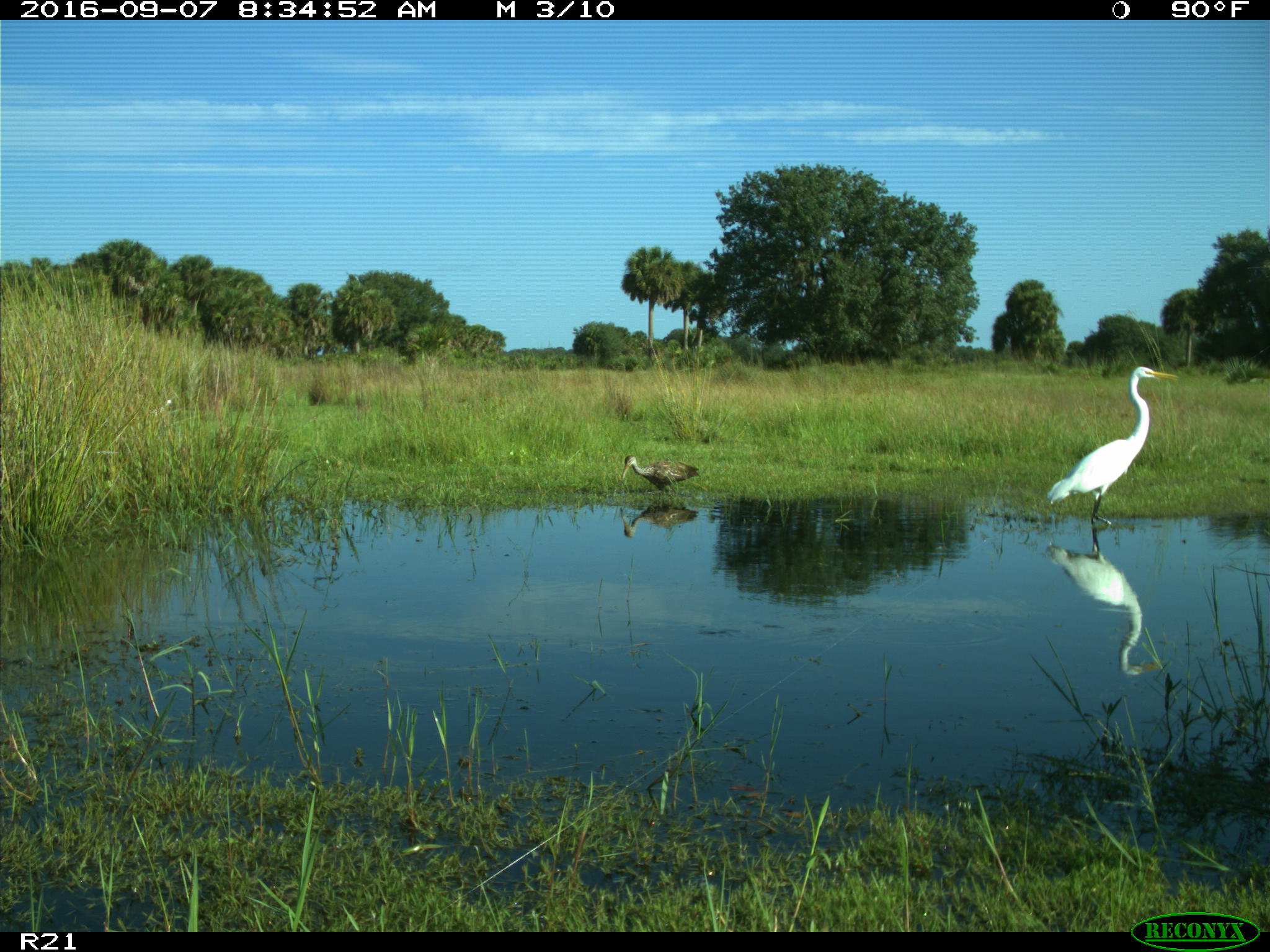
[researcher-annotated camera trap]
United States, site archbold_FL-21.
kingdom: Animalia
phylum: Chordata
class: Aves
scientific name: Aves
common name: birds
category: unidentified bird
Unidentified bird (birds) (Aves).